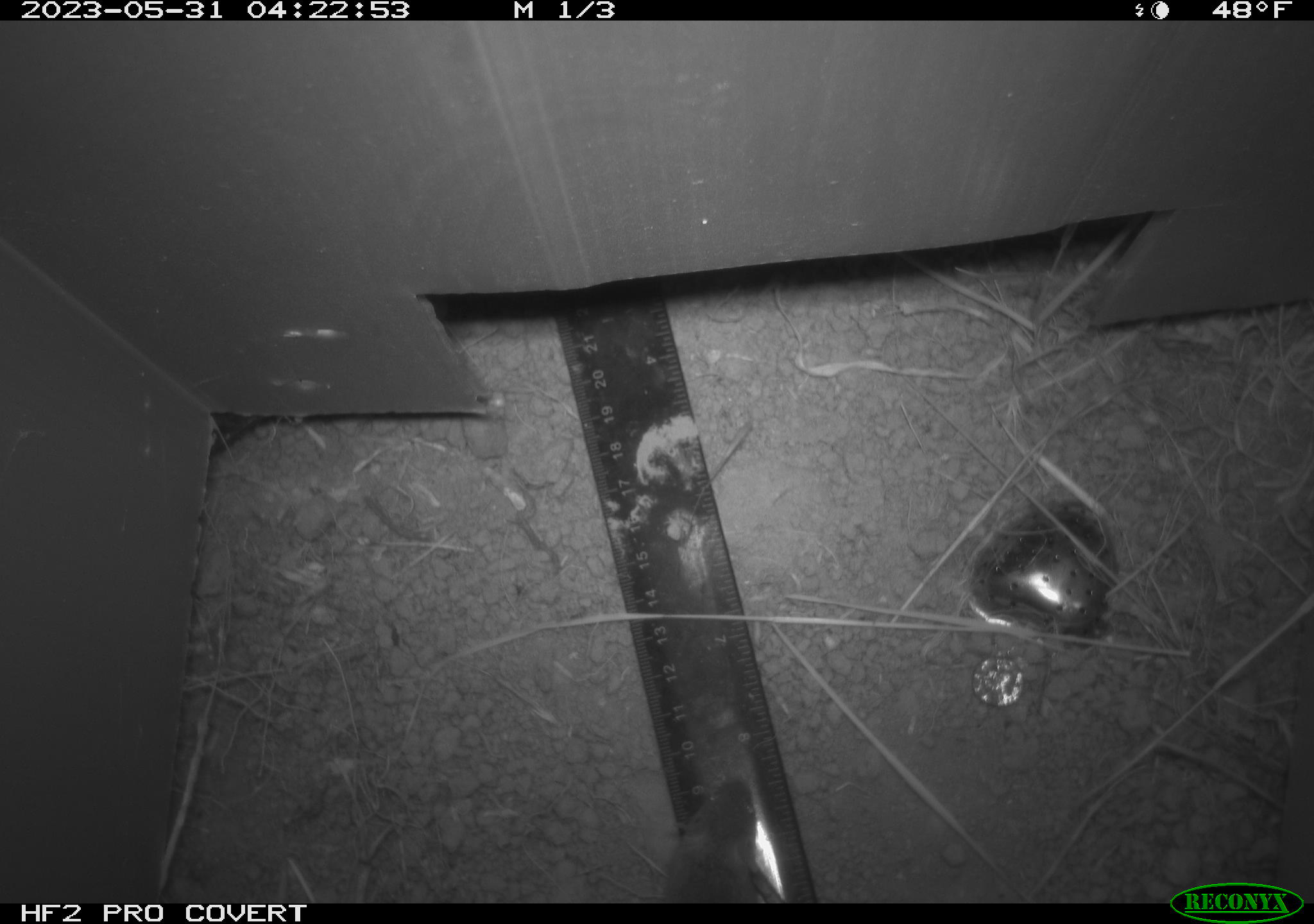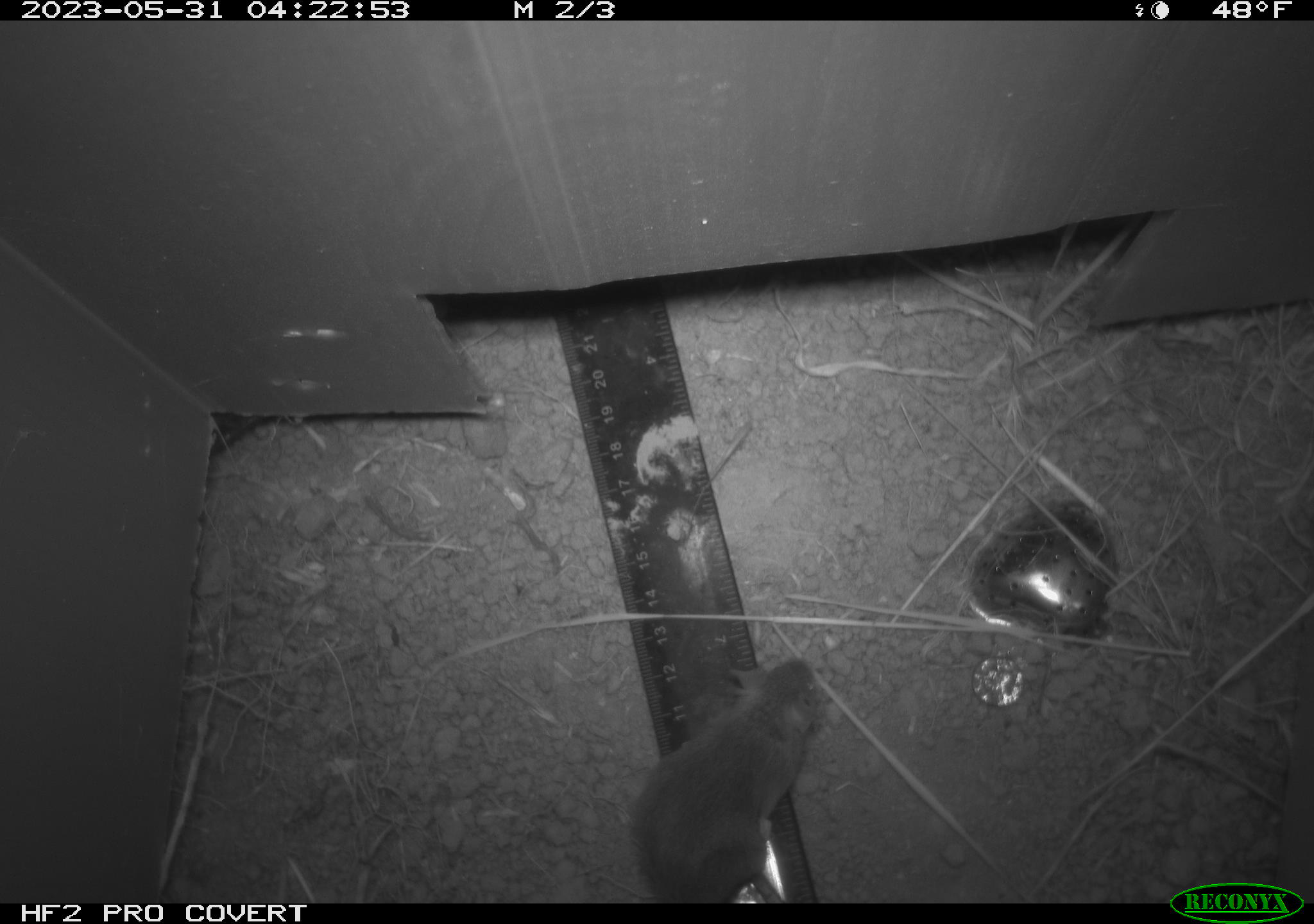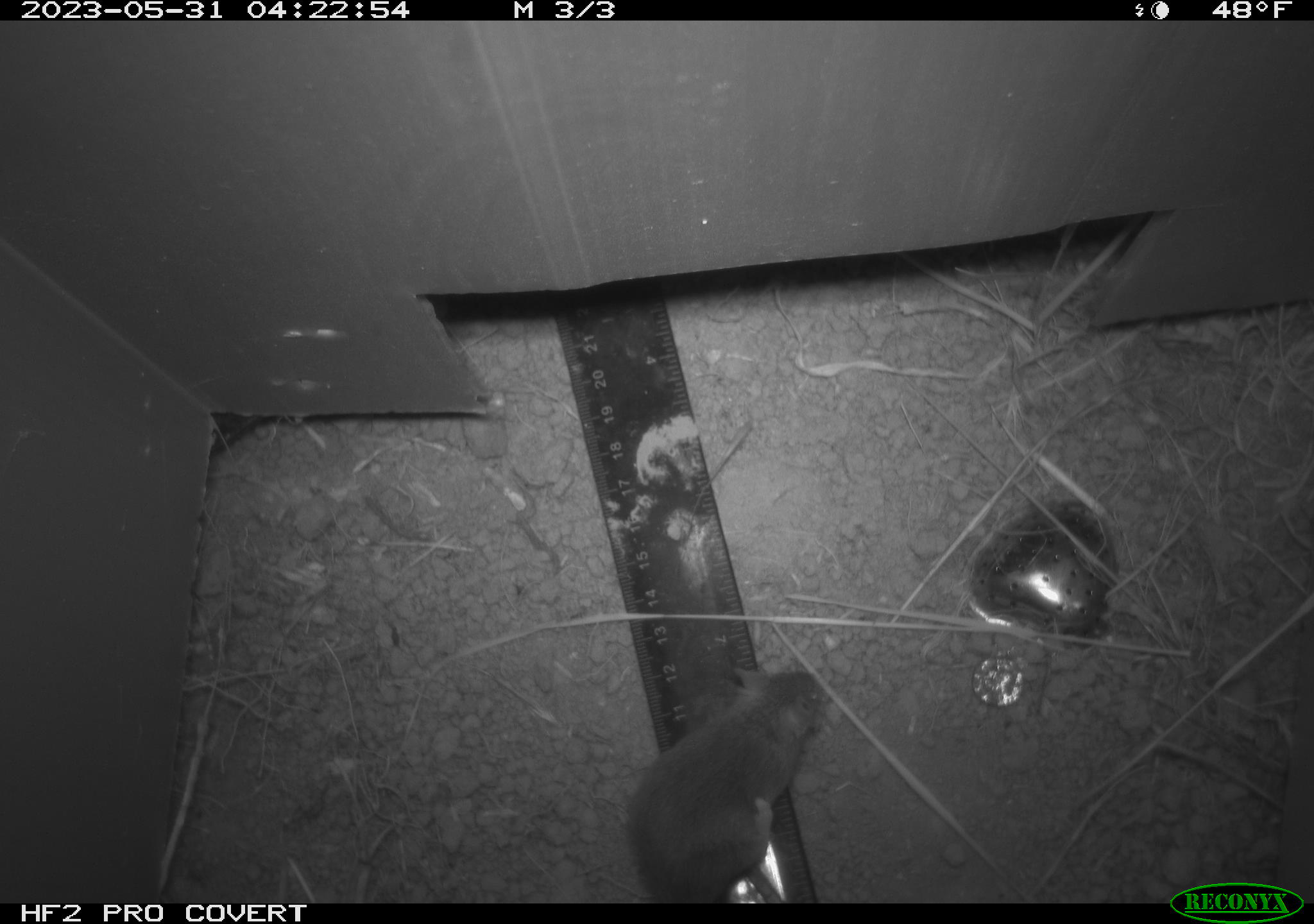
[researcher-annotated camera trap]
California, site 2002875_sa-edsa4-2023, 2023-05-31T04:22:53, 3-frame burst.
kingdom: Animalia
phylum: Chordata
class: Mammalia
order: Rodentia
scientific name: Rodentia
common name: mouse species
Mouse species (Rodentia).